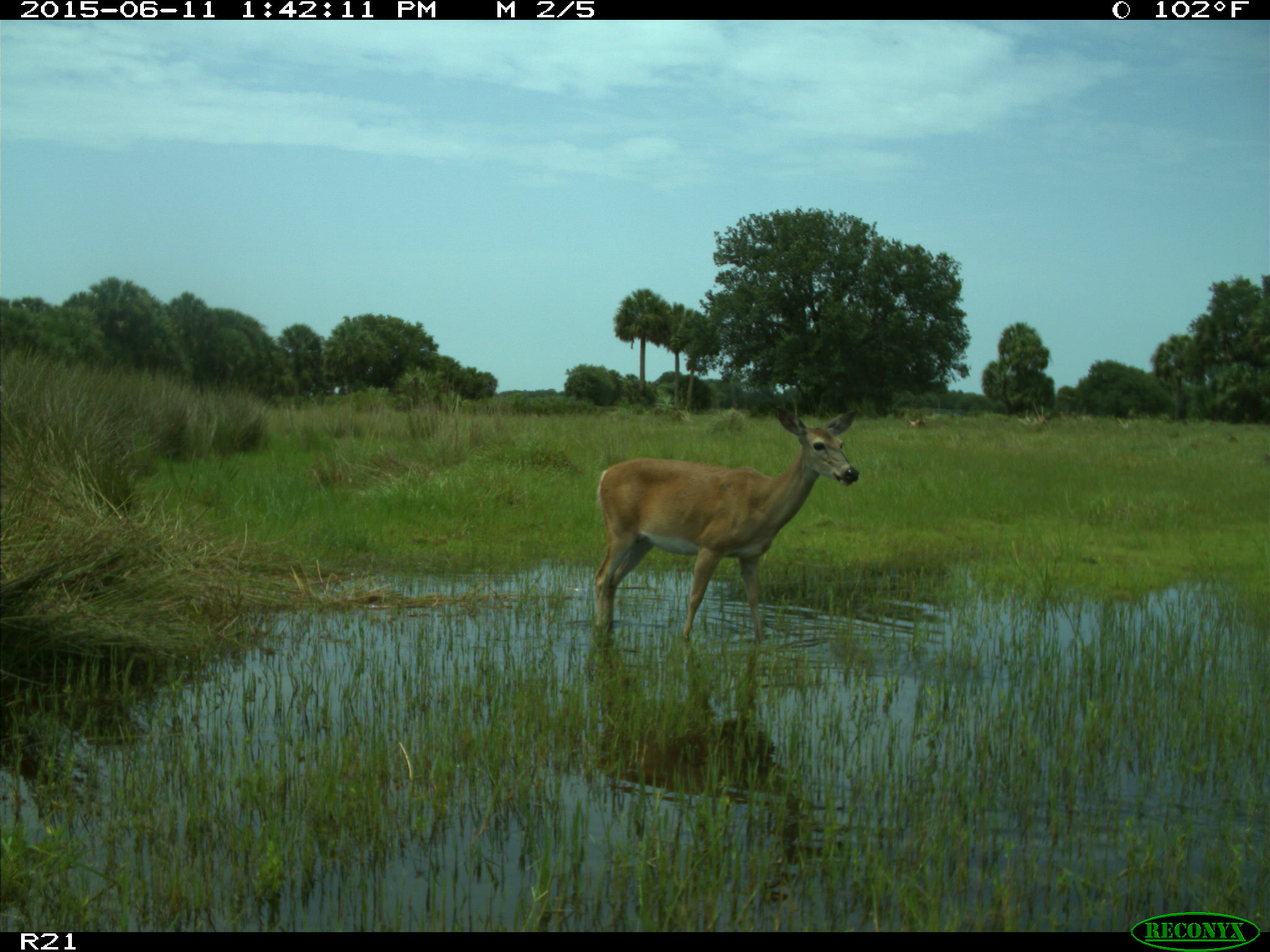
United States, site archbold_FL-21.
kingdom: Animalia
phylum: Chordata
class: Mammalia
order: Artiodactyla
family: Cervidae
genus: Odocoileus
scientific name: Odocoileus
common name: deer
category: unidentified deer